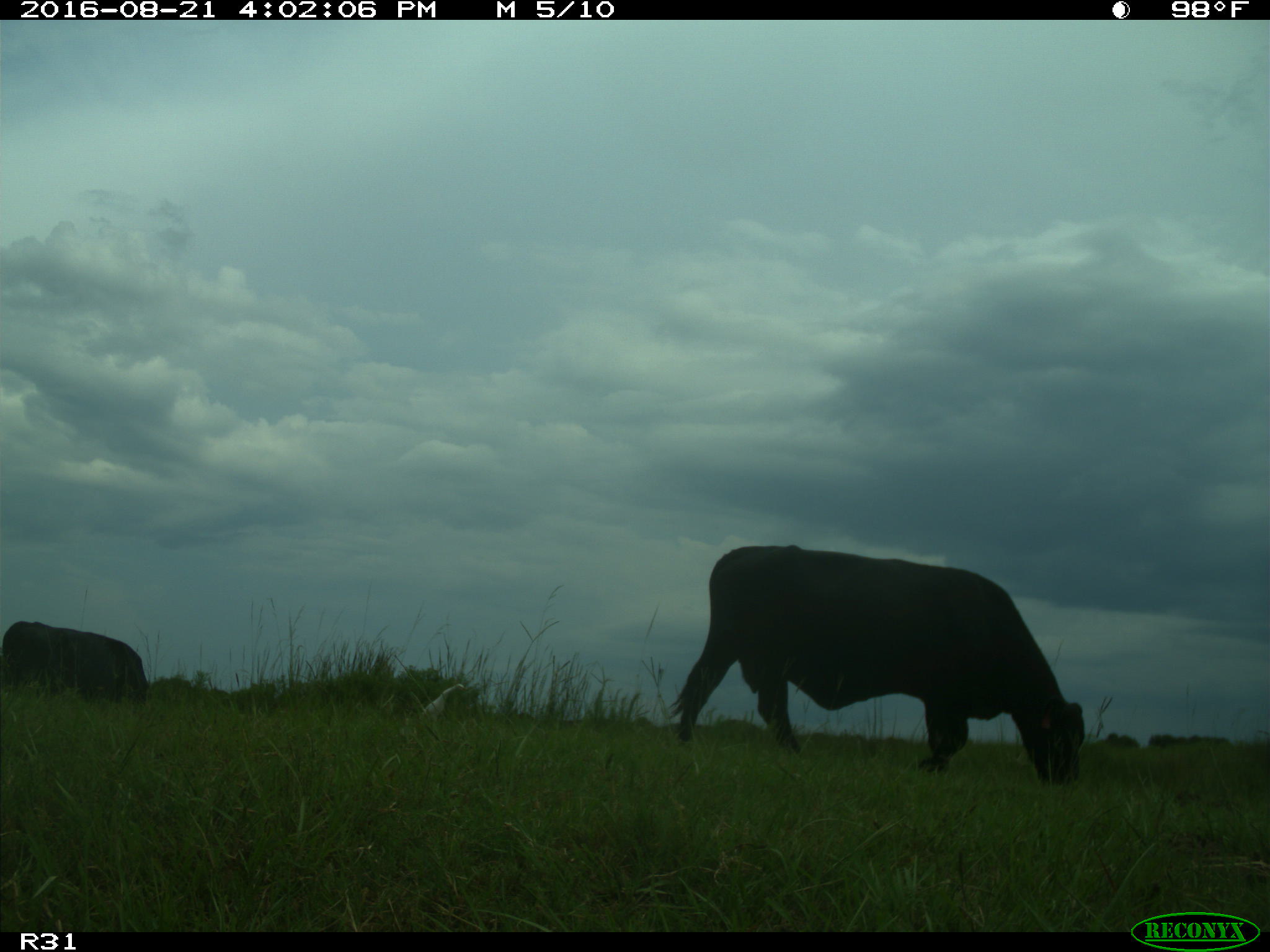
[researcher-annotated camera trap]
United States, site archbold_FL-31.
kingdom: Animalia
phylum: Chordata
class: Mammalia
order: Artiodactyla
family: Bovidae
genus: Bos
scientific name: Bos taurus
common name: domestic cow